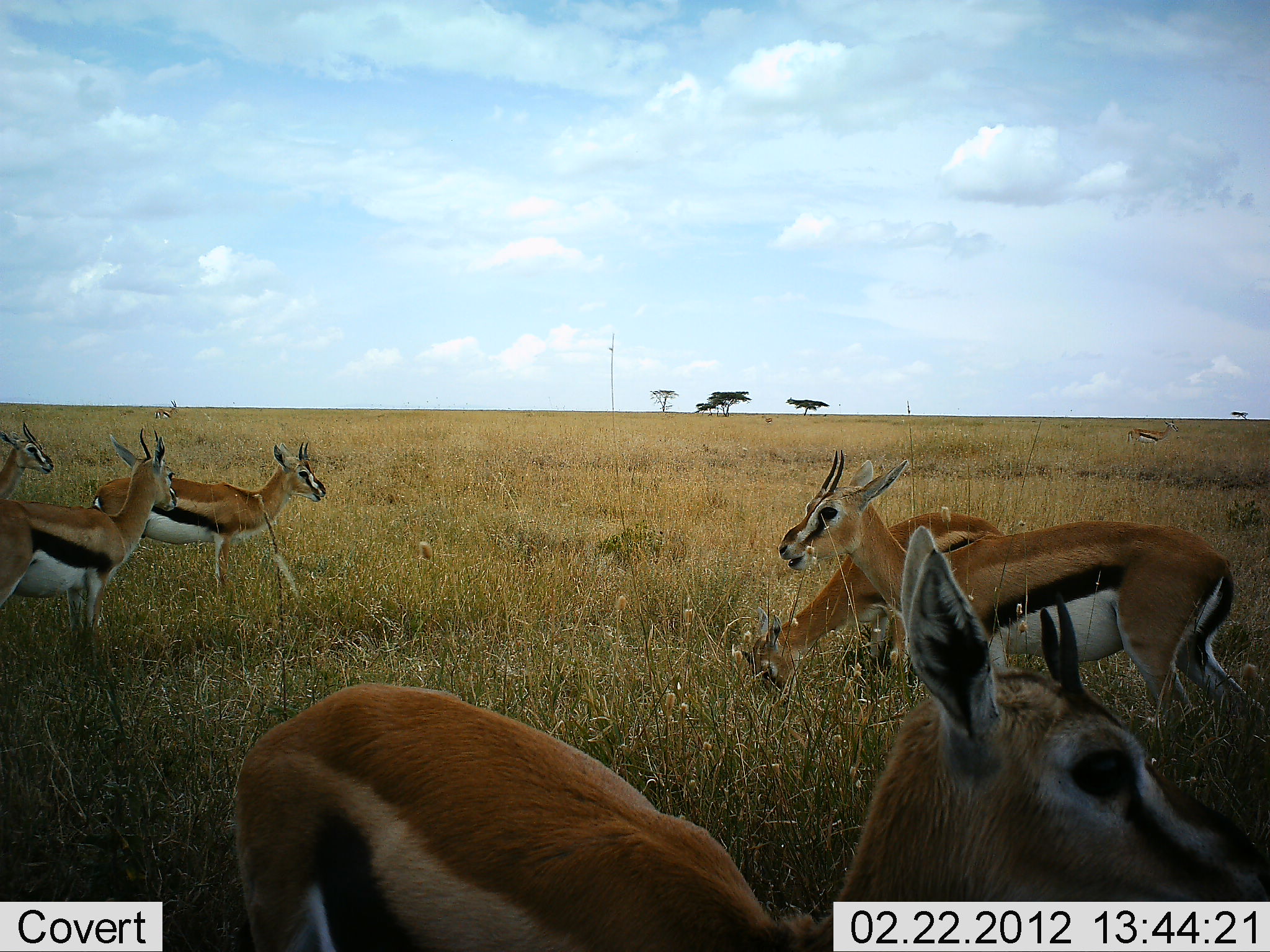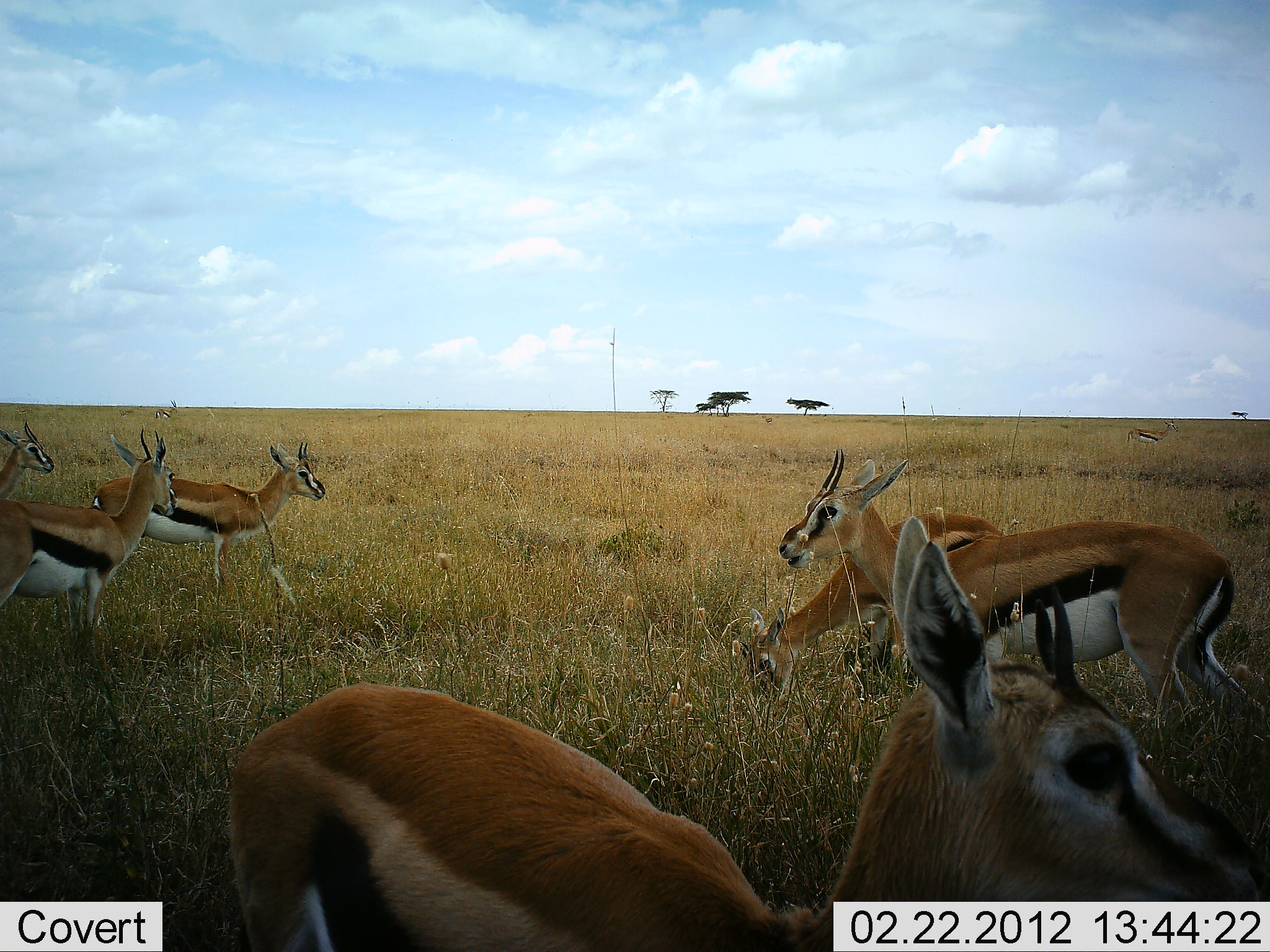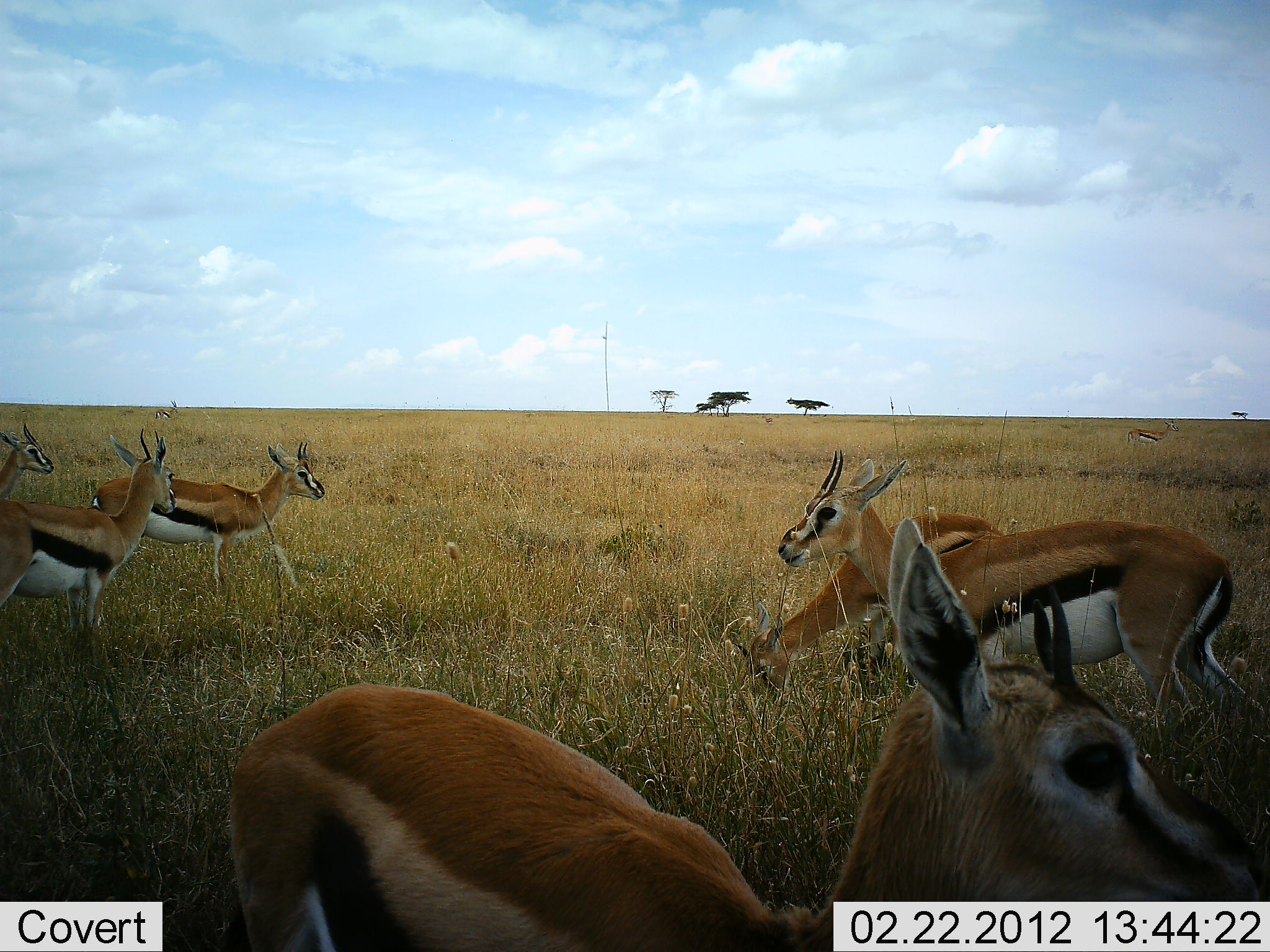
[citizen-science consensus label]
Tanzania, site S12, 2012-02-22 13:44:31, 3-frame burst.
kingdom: Animalia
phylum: Chordata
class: Mammalia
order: Artiodactyla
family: Bovidae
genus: Eudorcas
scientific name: Eudorcas thomsonii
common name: thomson's gazelle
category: gazellethomsons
Gazellethomsons (thomson's gazelle) (Eudorcas thomsonii), count 6. Behavior (volunteer vote fractions): standing 86%, resting 14%, moving 0%, interacting 0%. Young present (vote fraction): 0%. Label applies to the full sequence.